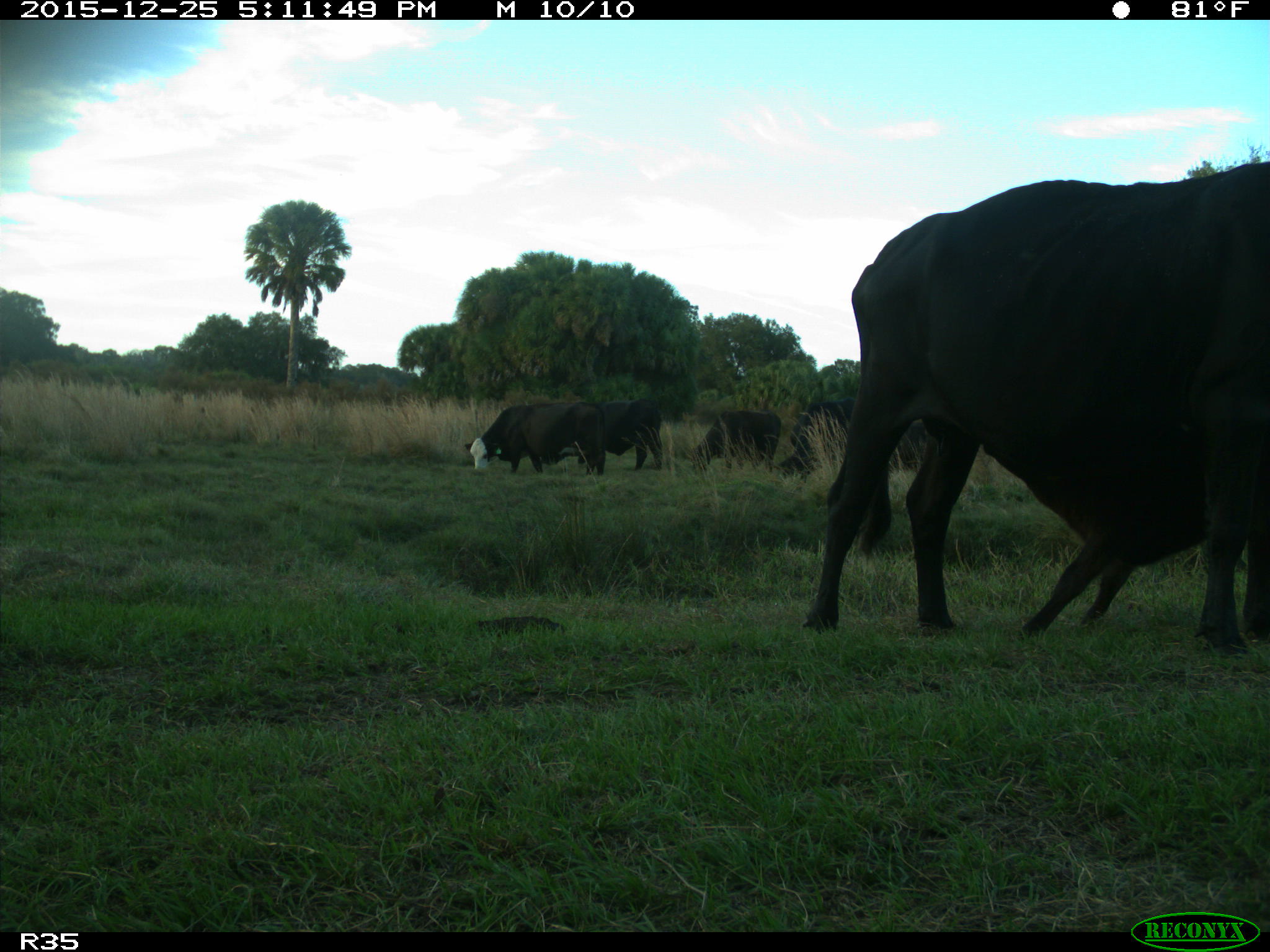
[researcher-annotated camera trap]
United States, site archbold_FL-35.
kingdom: Animalia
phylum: Chordata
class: Mammalia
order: Artiodactyla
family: Bovidae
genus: Bos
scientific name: Bos taurus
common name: domestic cow